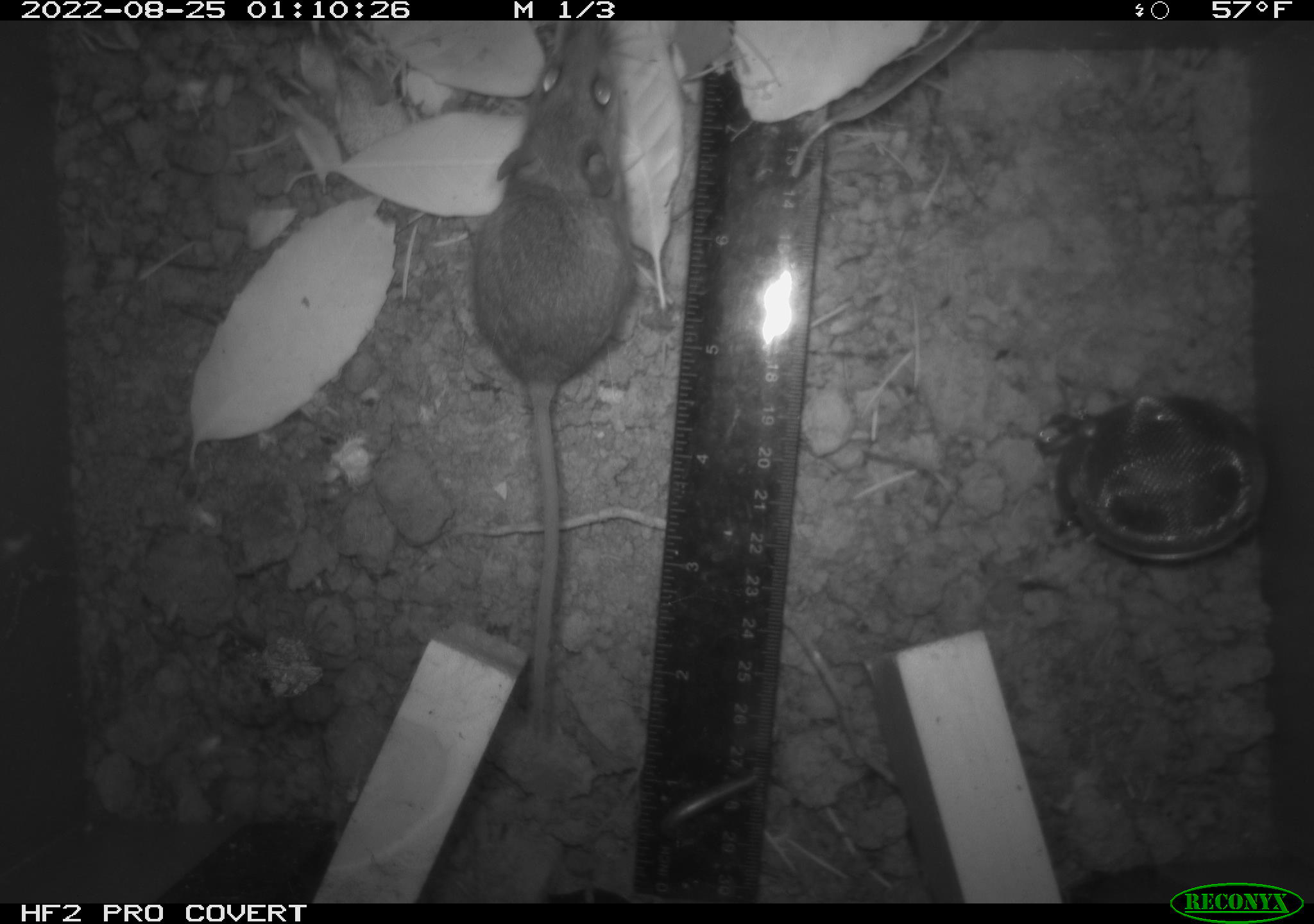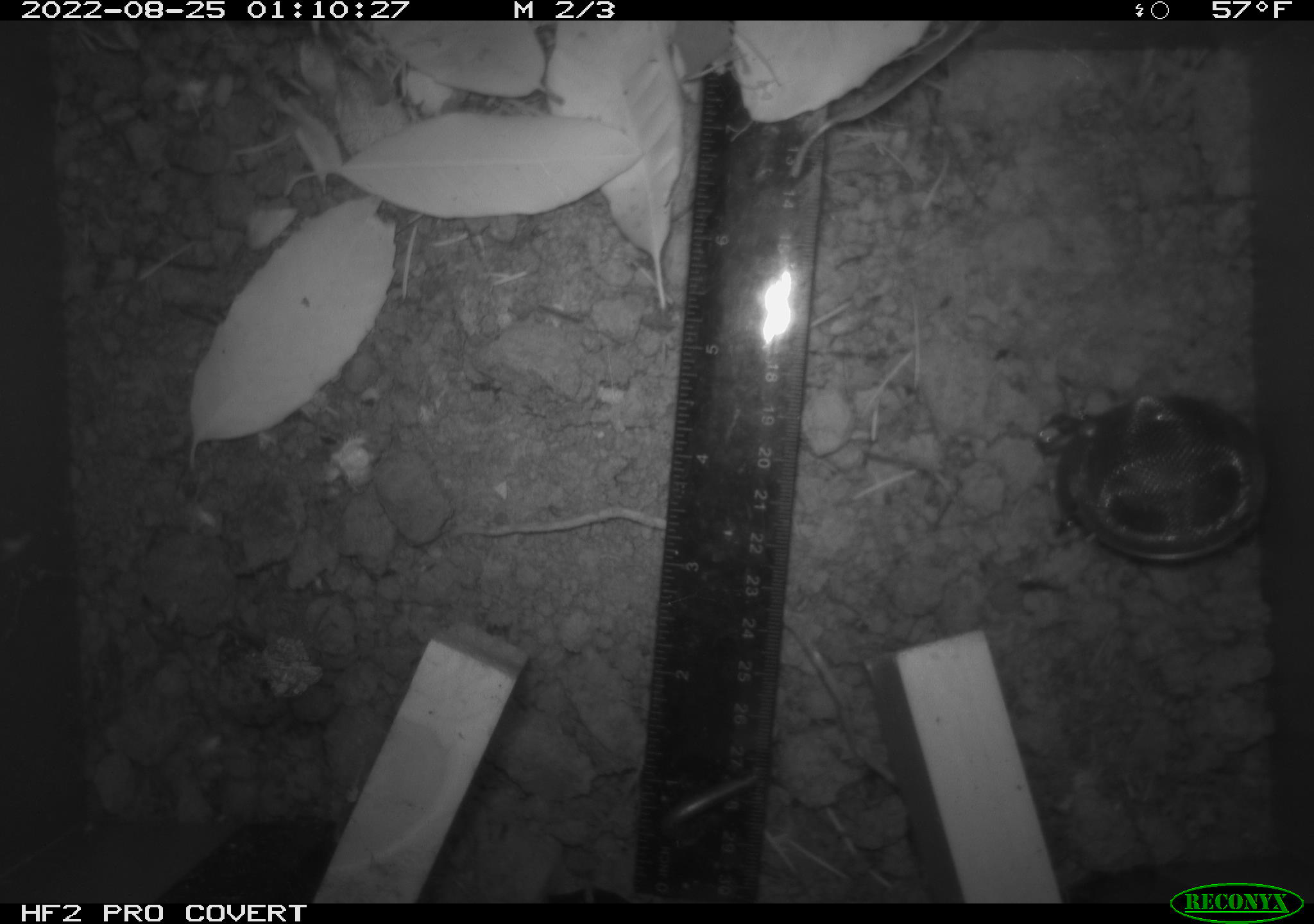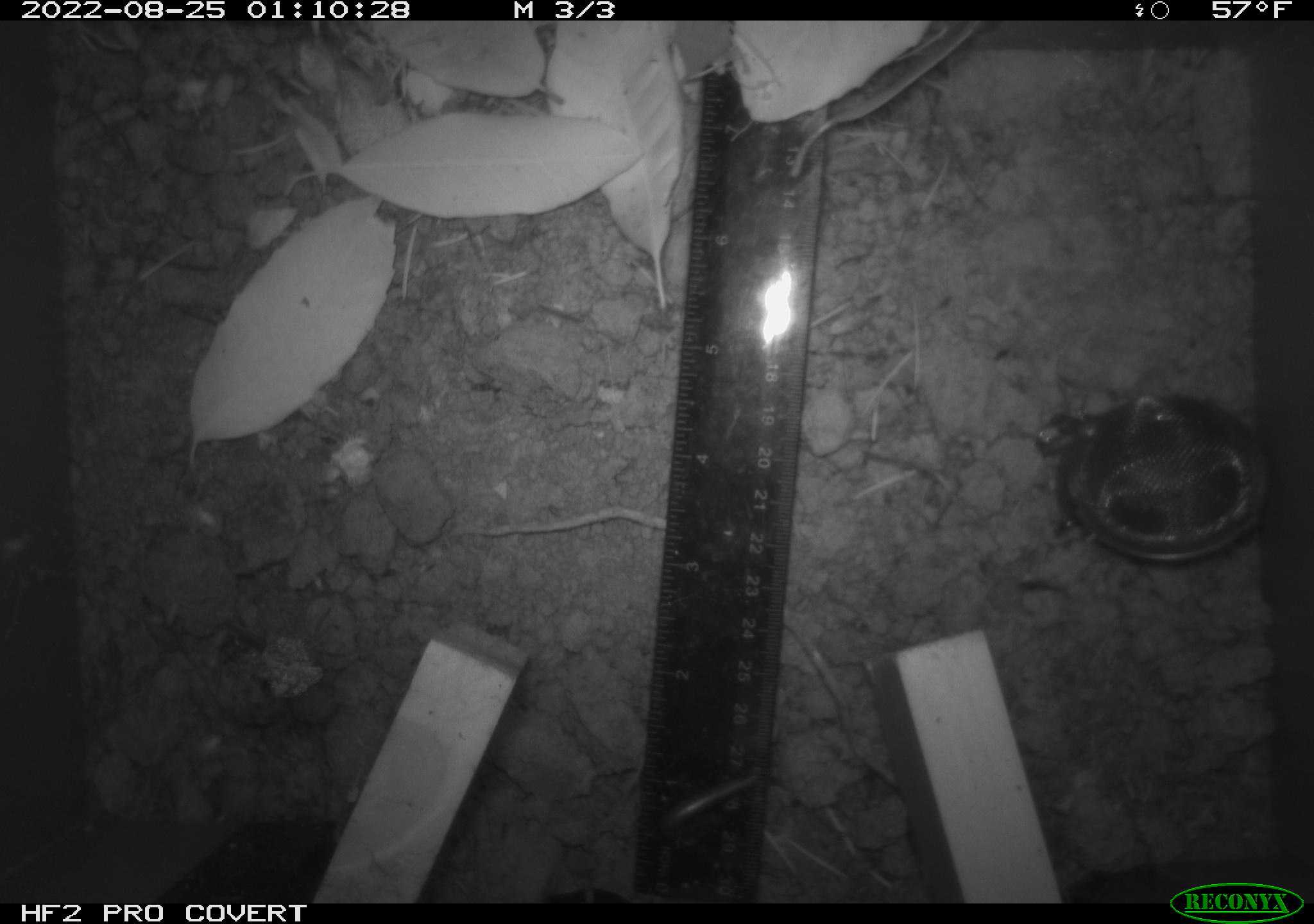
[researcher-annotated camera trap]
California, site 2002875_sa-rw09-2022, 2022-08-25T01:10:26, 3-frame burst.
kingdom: Animalia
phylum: Chordata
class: Mammalia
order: Rodentia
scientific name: Rodentia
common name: rodent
Rodent (Rodentia).